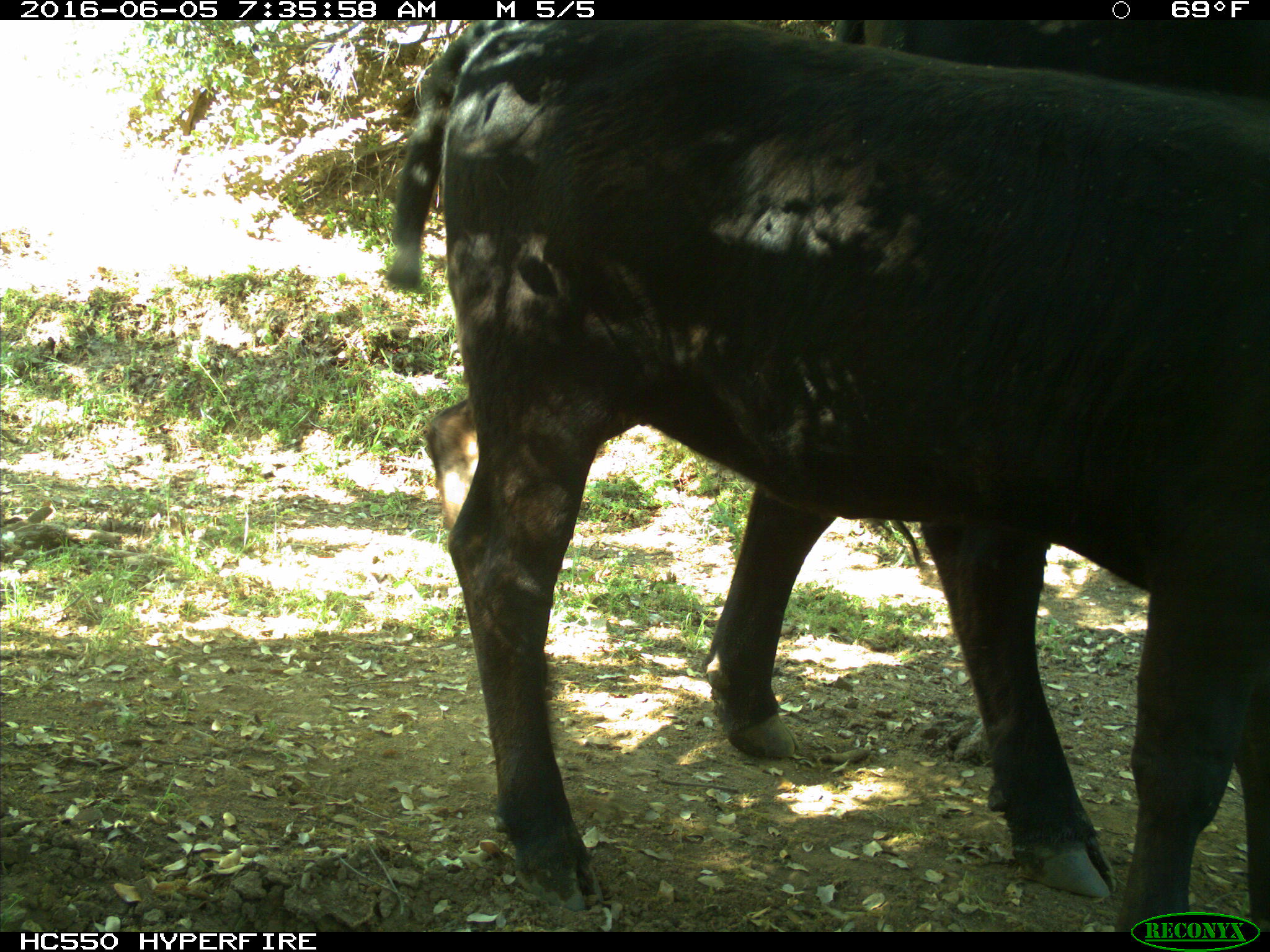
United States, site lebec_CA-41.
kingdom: Animalia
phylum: Chordata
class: Mammalia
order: Artiodactyla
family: Bovidae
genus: Bos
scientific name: Bos taurus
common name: domestic cow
Bos taurus (domestic cow).